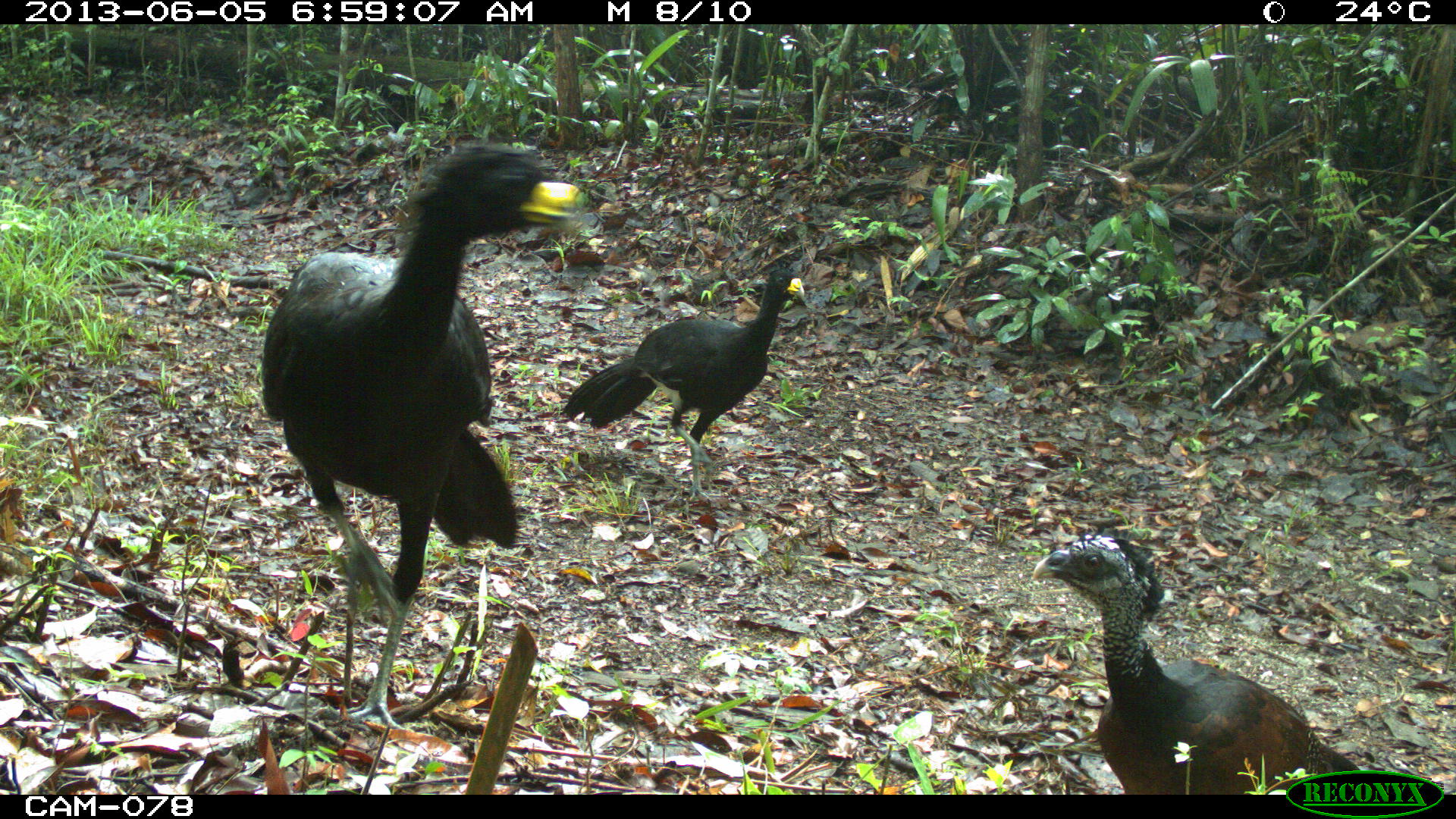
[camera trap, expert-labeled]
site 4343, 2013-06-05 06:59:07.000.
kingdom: Animalia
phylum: Chordata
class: Aves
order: Galliformes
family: Cracidae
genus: Crax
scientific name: Crax rubra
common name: great curassow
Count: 3.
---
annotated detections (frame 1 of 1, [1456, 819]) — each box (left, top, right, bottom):
crax rubra: (258, 137, 586, 732); (1030, 532, 1361, 791); (558, 265, 805, 501)